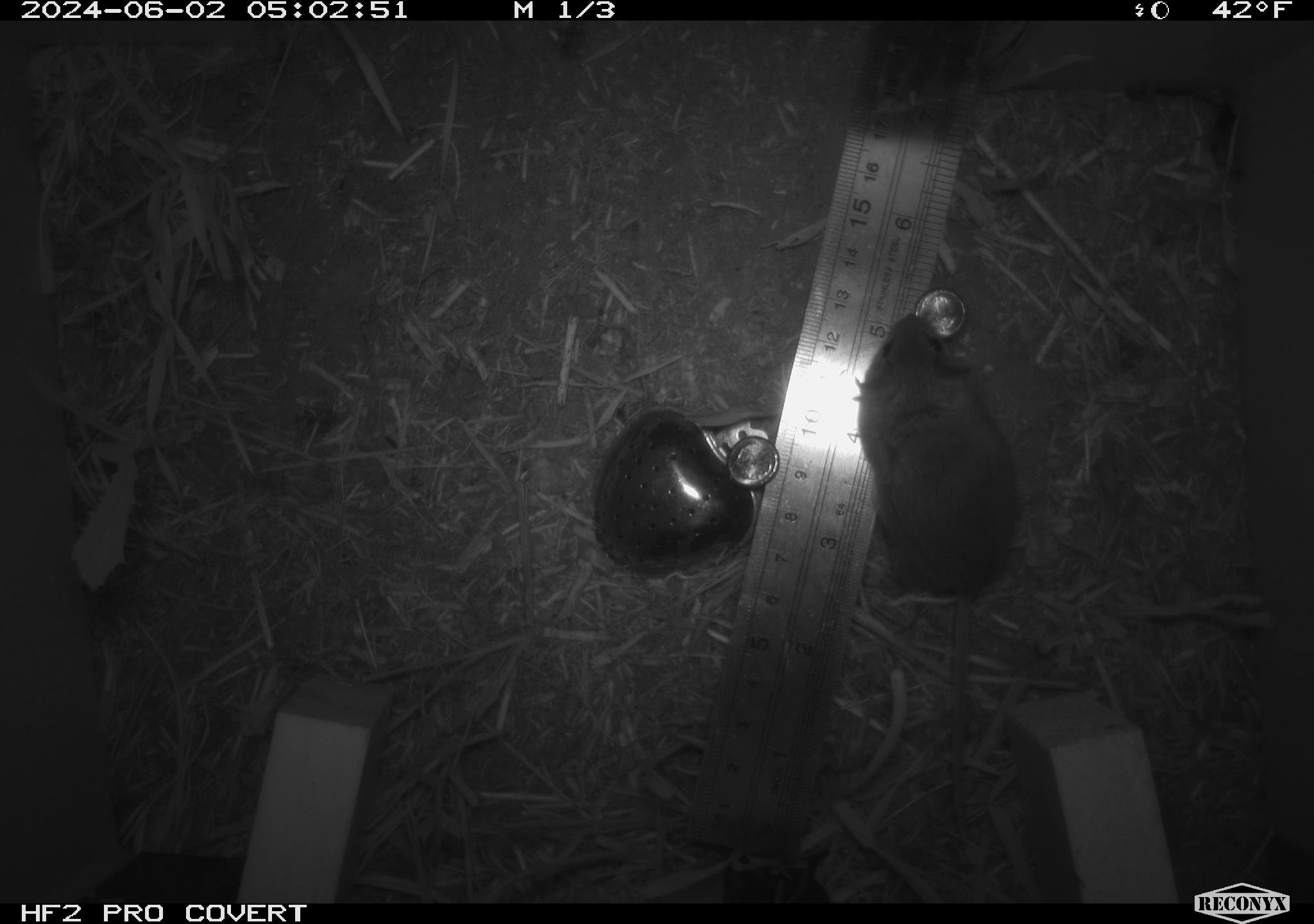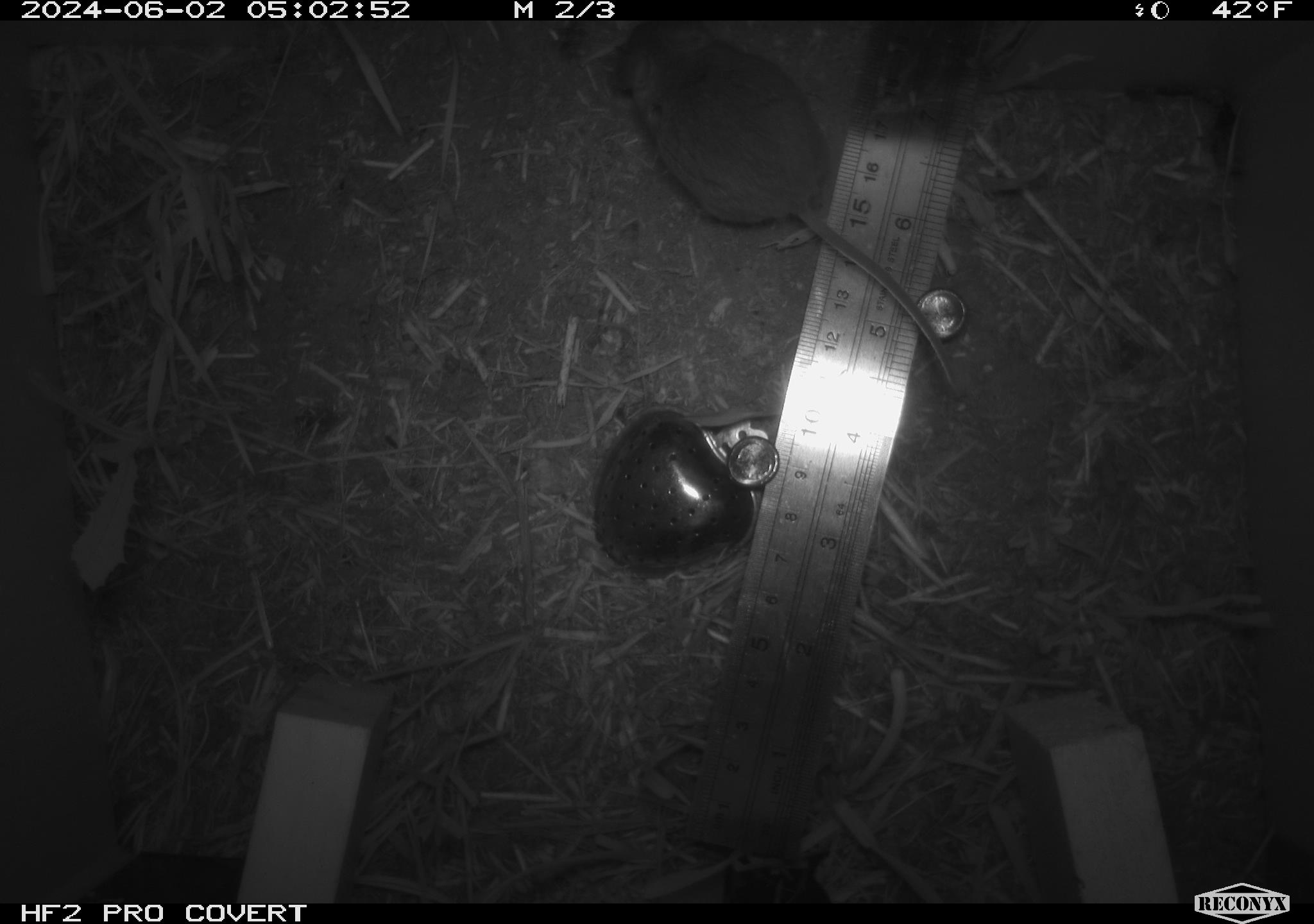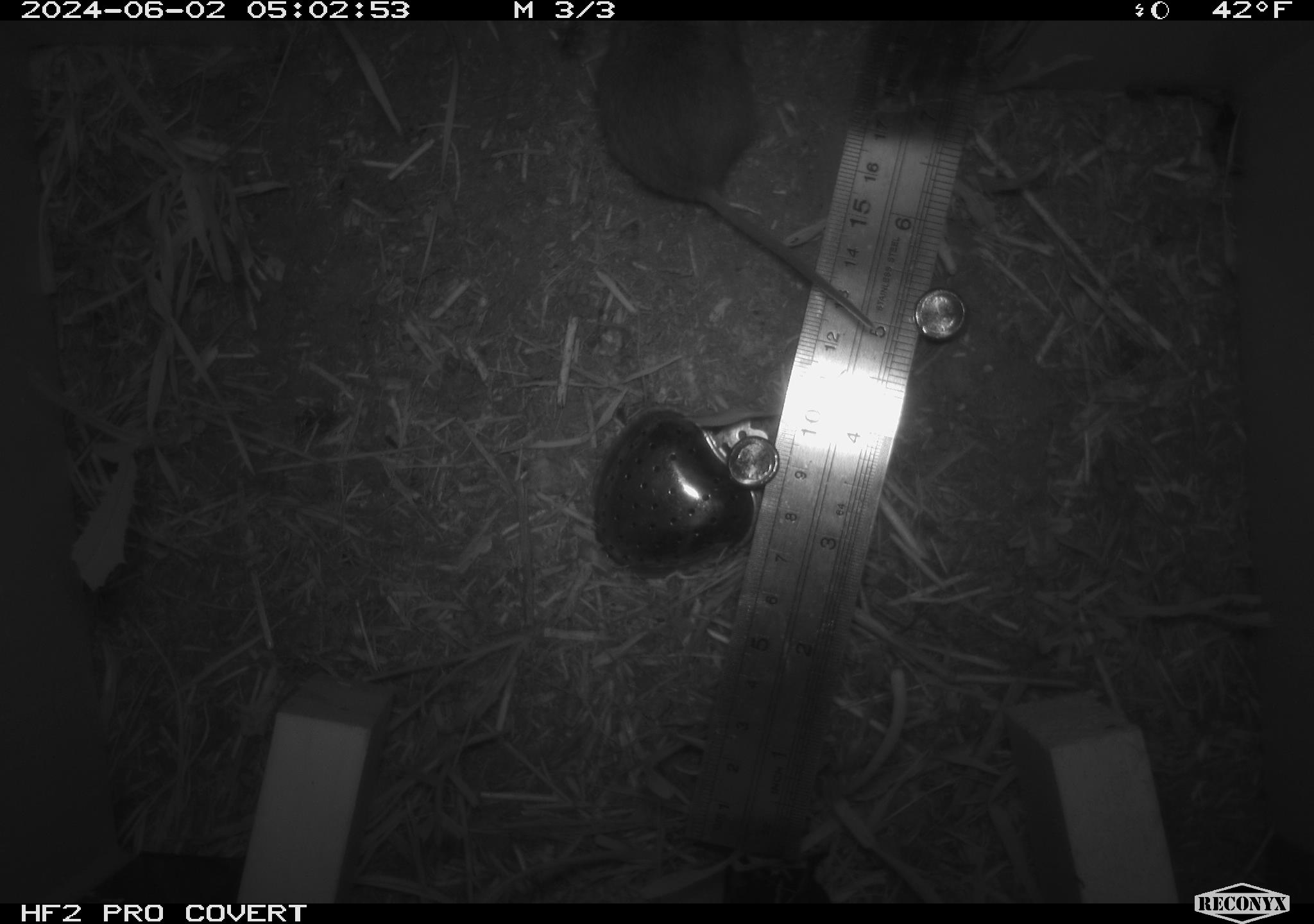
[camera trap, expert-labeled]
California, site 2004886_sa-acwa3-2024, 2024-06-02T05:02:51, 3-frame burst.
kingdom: Animalia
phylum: Chordata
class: Mammalia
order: Rodentia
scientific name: Rodentia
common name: mouse species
Mouse species (Rodentia).